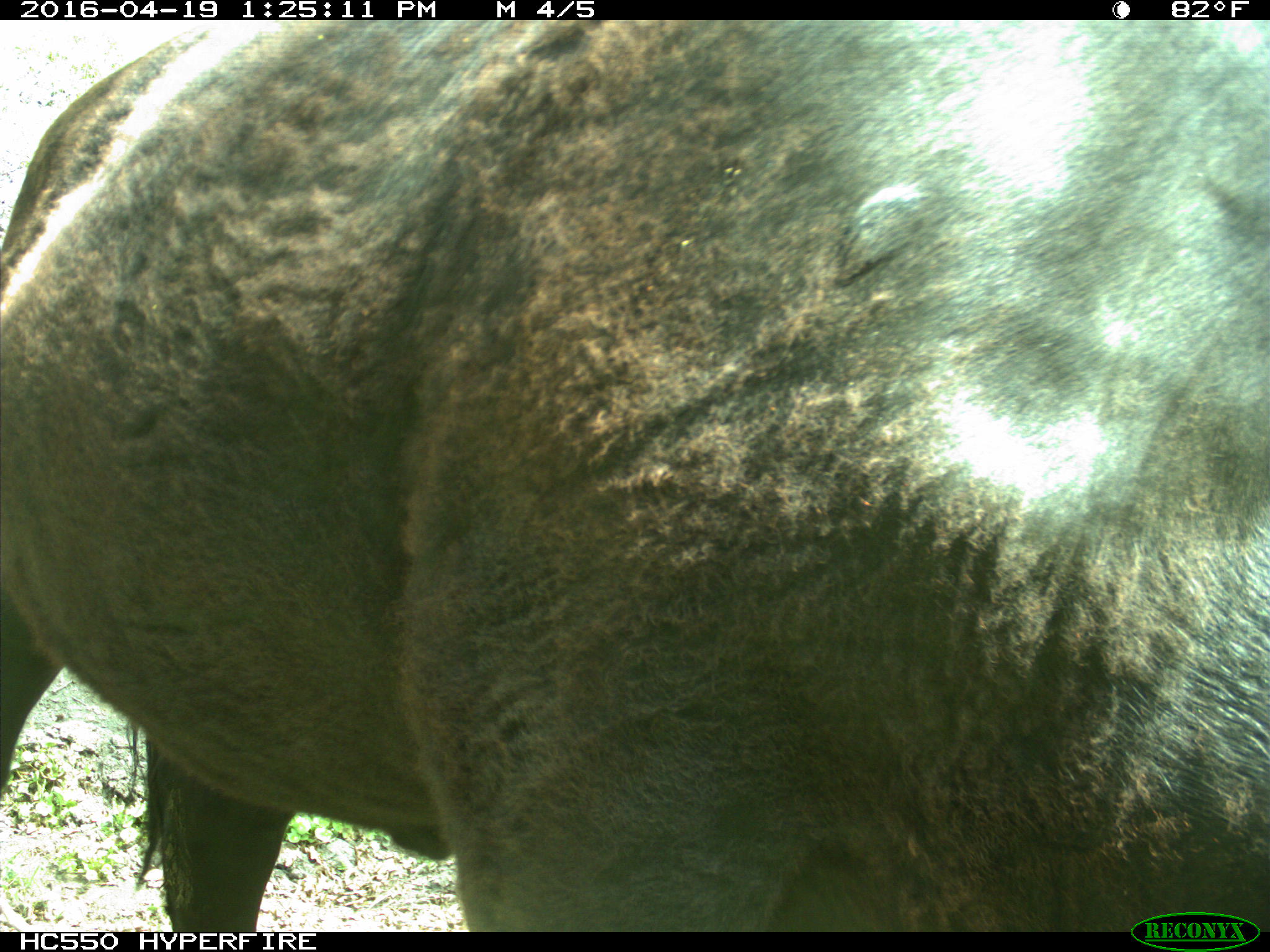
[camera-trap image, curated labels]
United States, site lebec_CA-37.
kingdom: Animalia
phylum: Chordata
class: Mammalia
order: Artiodactyla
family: Bovidae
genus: Bos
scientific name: Bos taurus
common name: domestic cow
Bos taurus (domestic cow).